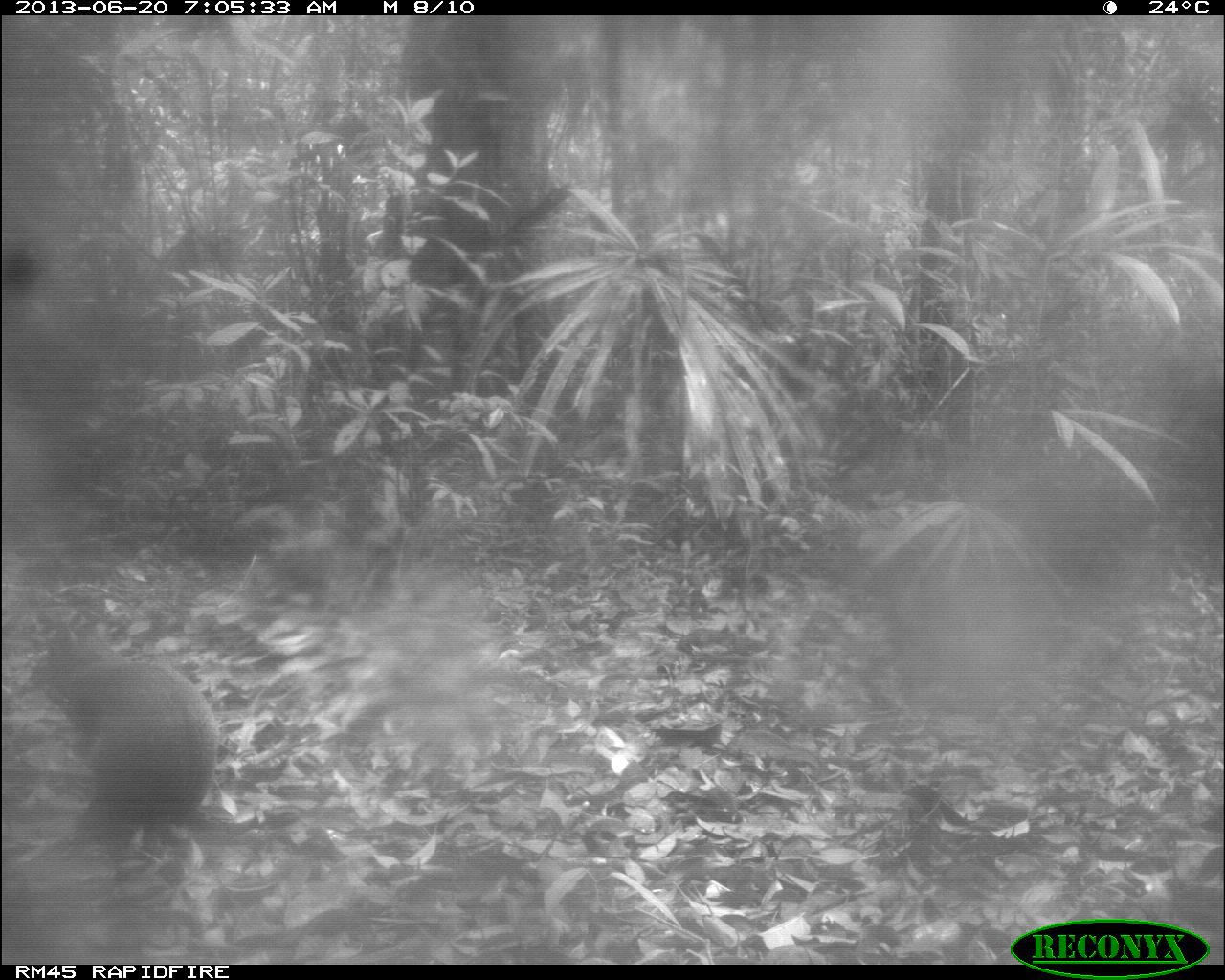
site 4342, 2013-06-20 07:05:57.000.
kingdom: Animalia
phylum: Chordata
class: Mammalia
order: Rodentia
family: Dasyproctidae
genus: Dasyprocta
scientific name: Dasyprocta punctata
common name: central american agouti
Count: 1.